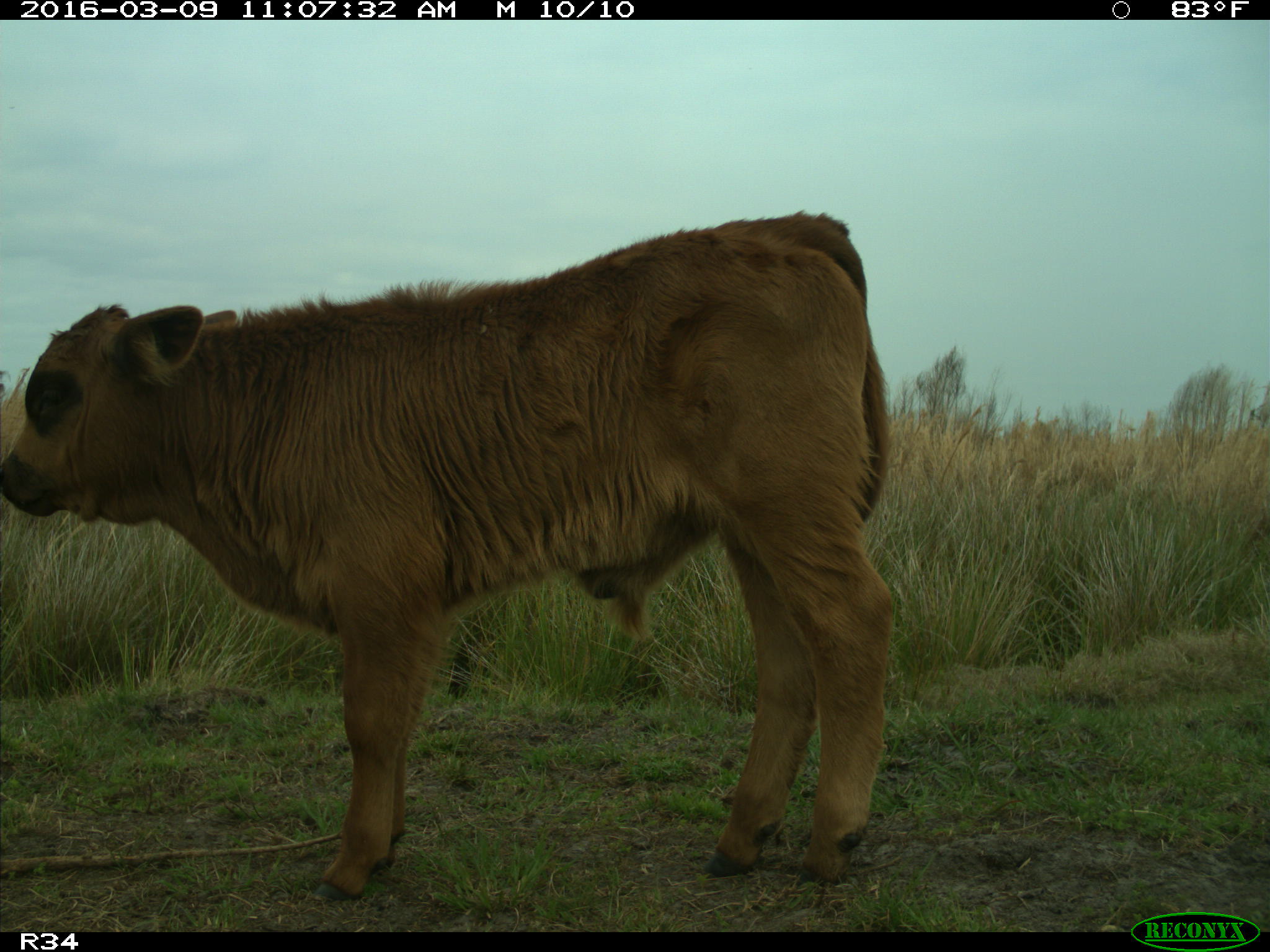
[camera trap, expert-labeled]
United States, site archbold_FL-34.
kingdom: Animalia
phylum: Chordata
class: Mammalia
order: Artiodactyla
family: Bovidae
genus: Bos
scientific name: Bos taurus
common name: domestic cow